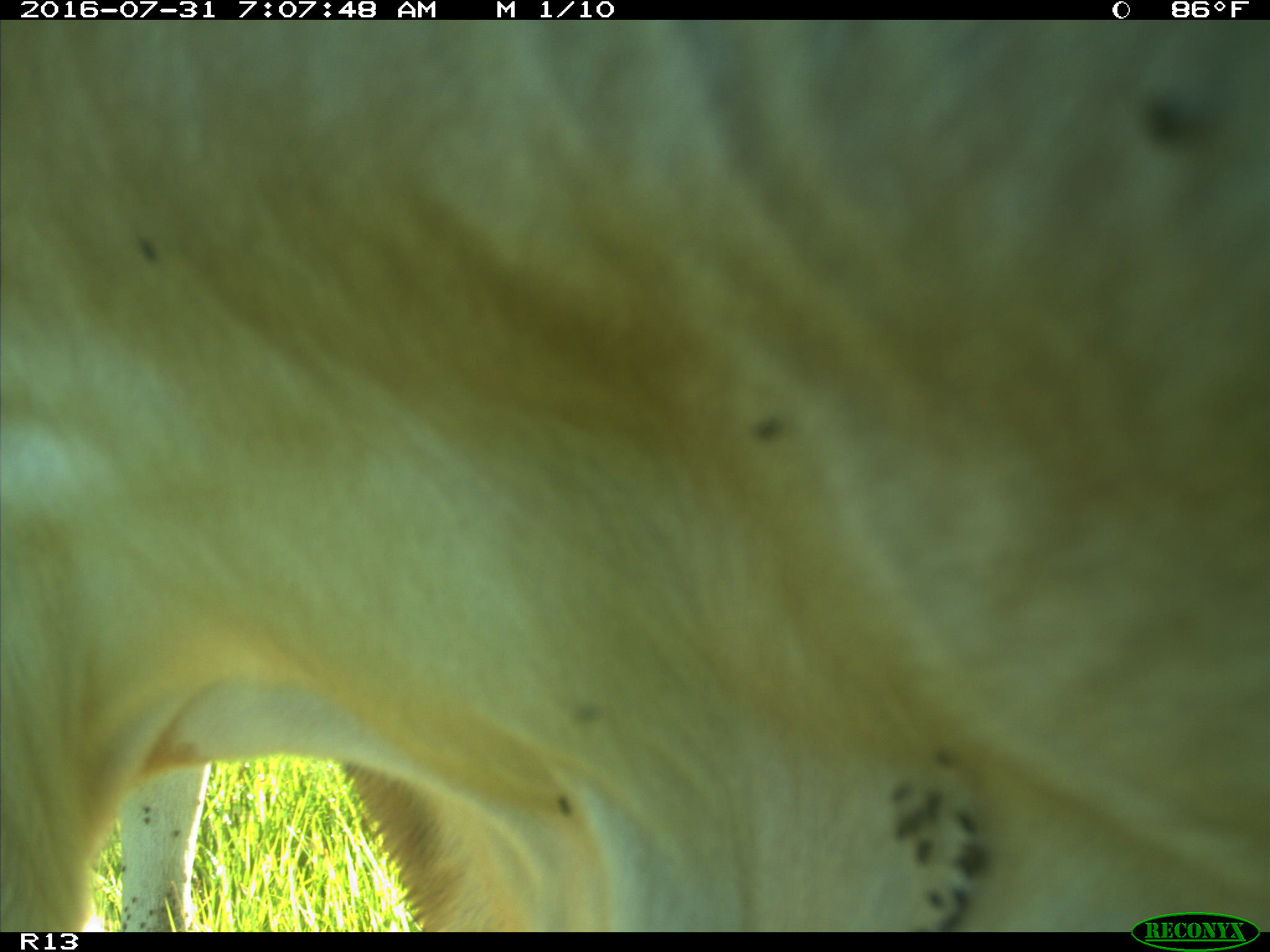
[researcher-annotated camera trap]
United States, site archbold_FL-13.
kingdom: Animalia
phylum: Chordata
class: Mammalia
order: Artiodactyla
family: Bovidae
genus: Bos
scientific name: Bos taurus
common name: domestic cow